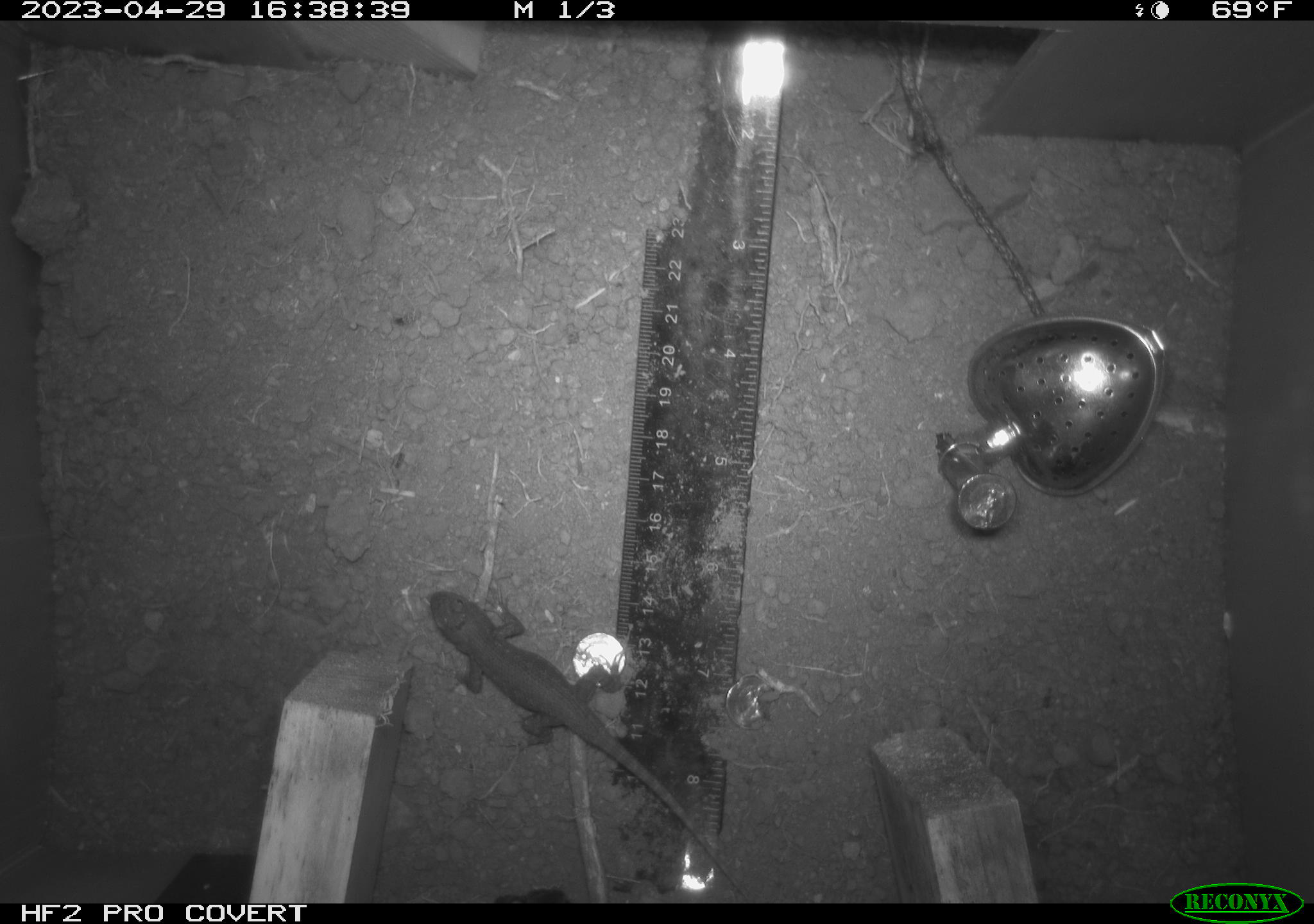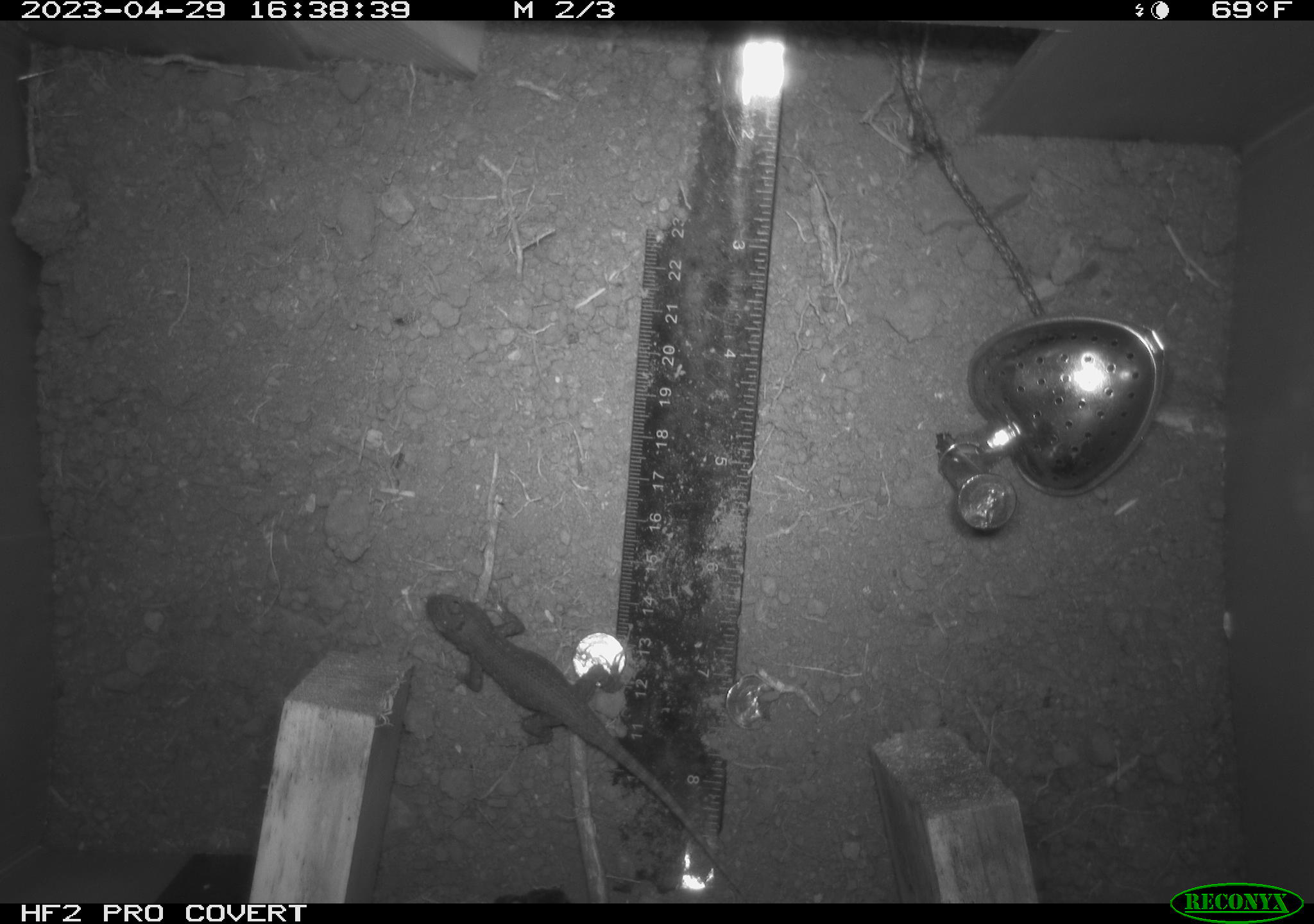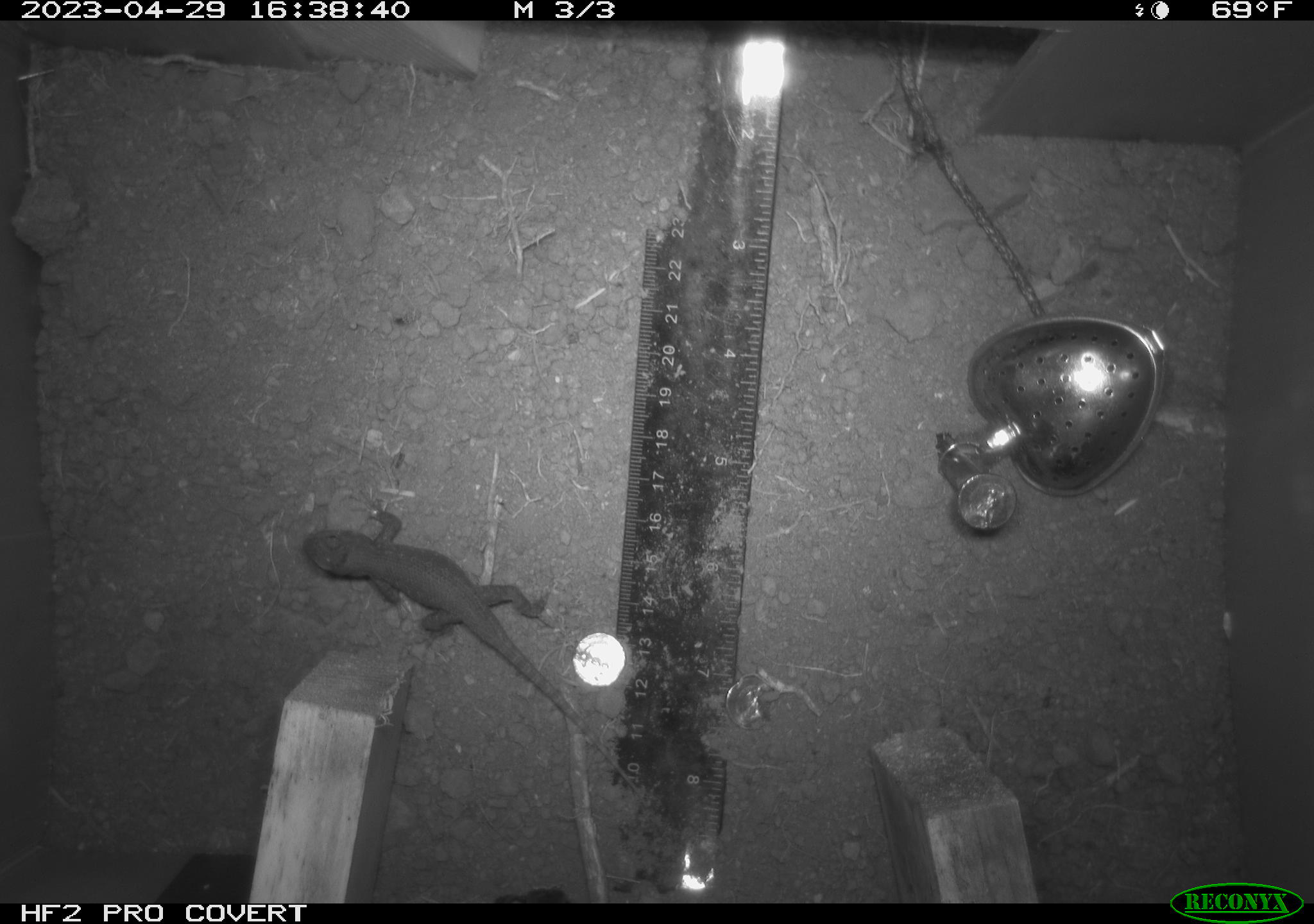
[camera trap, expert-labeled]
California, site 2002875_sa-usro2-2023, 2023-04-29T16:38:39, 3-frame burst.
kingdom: Animalia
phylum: Chordata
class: Reptilia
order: Squamata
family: Phrynosomatidae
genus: Sceloporus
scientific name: Sceloporus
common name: spiny lizards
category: sceloporus species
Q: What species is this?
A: Sceloporus species (spiny lizards) (Sceloporus).